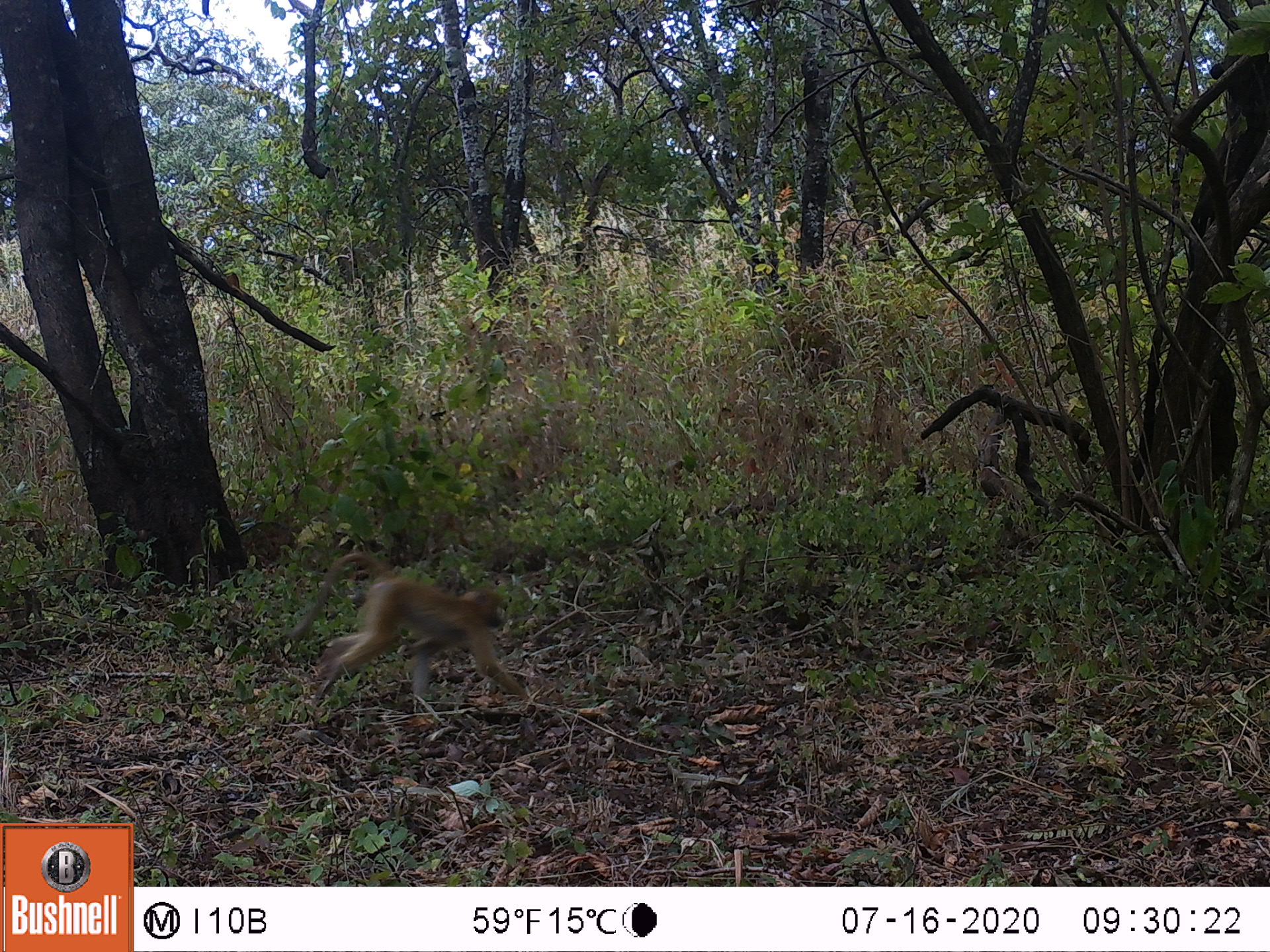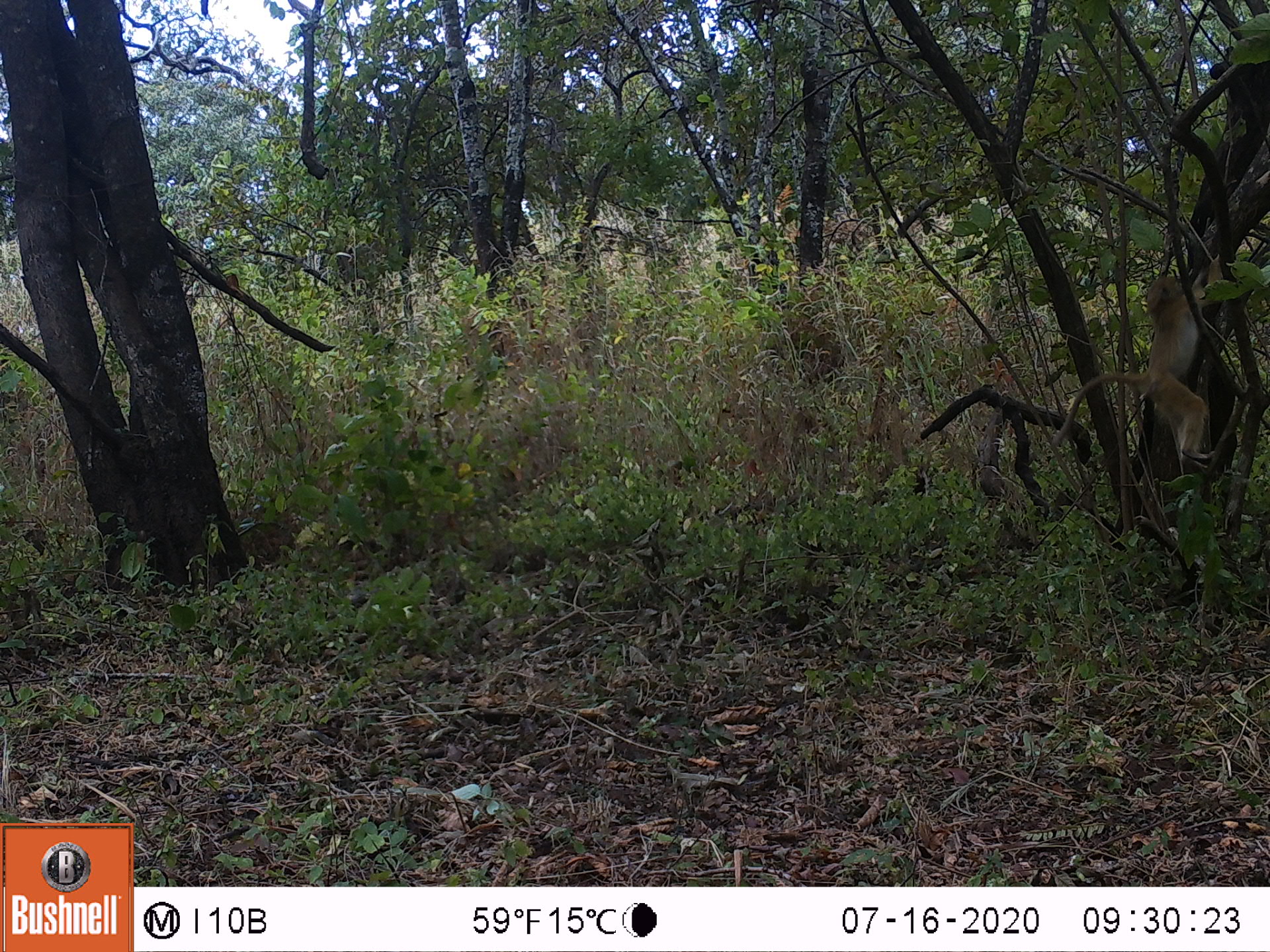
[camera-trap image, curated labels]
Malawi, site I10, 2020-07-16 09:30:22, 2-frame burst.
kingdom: Animalia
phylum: Chordata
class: Mammalia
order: Primates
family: Cercopithecidae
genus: Papio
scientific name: Papio cynocephalus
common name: yellow baboon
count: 1